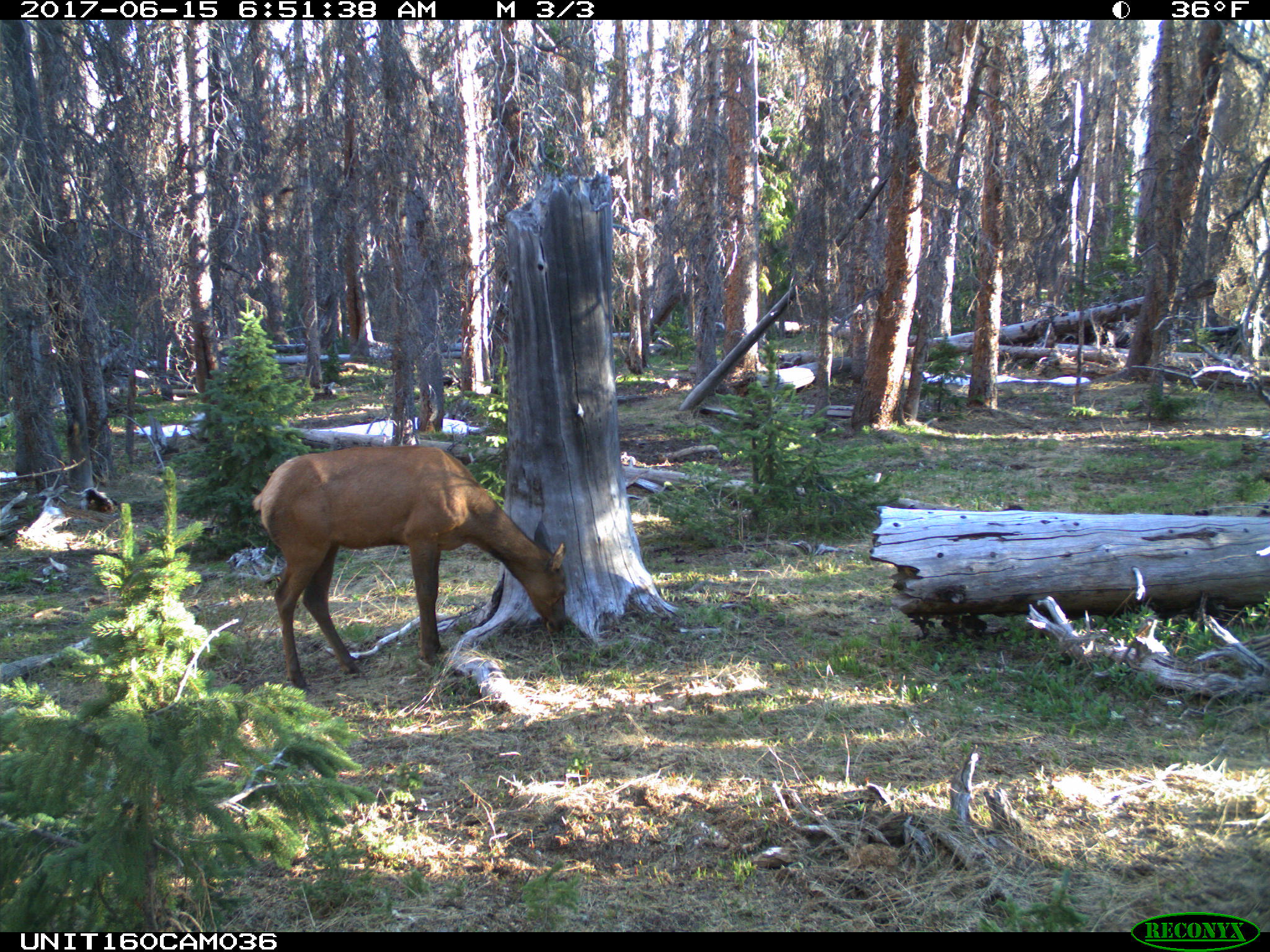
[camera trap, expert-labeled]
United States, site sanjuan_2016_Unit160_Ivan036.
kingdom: Animalia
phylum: Chordata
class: Mammalia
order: Artiodactyla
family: Cervidae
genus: Cervus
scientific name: Cervus elaphus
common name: red deer